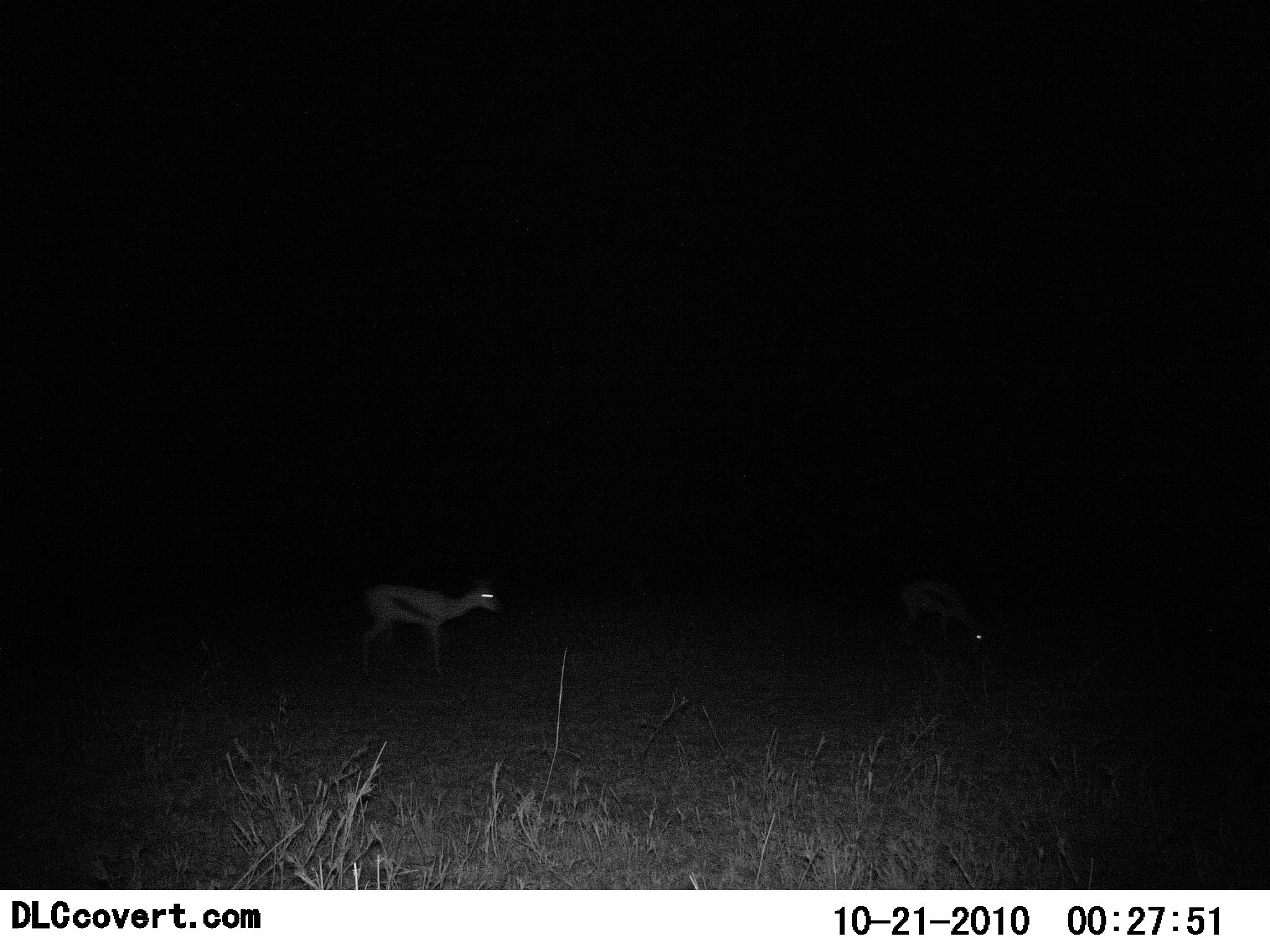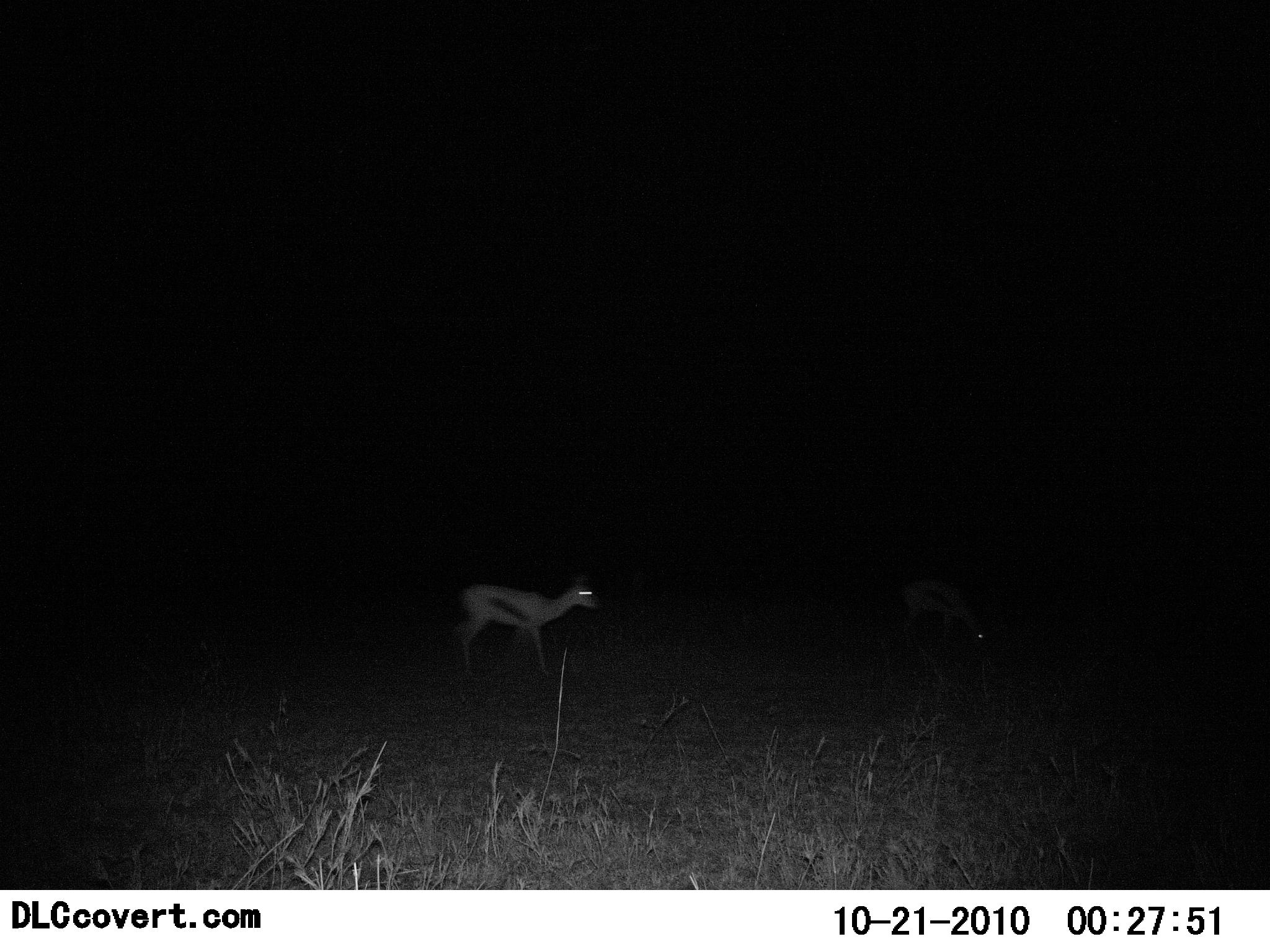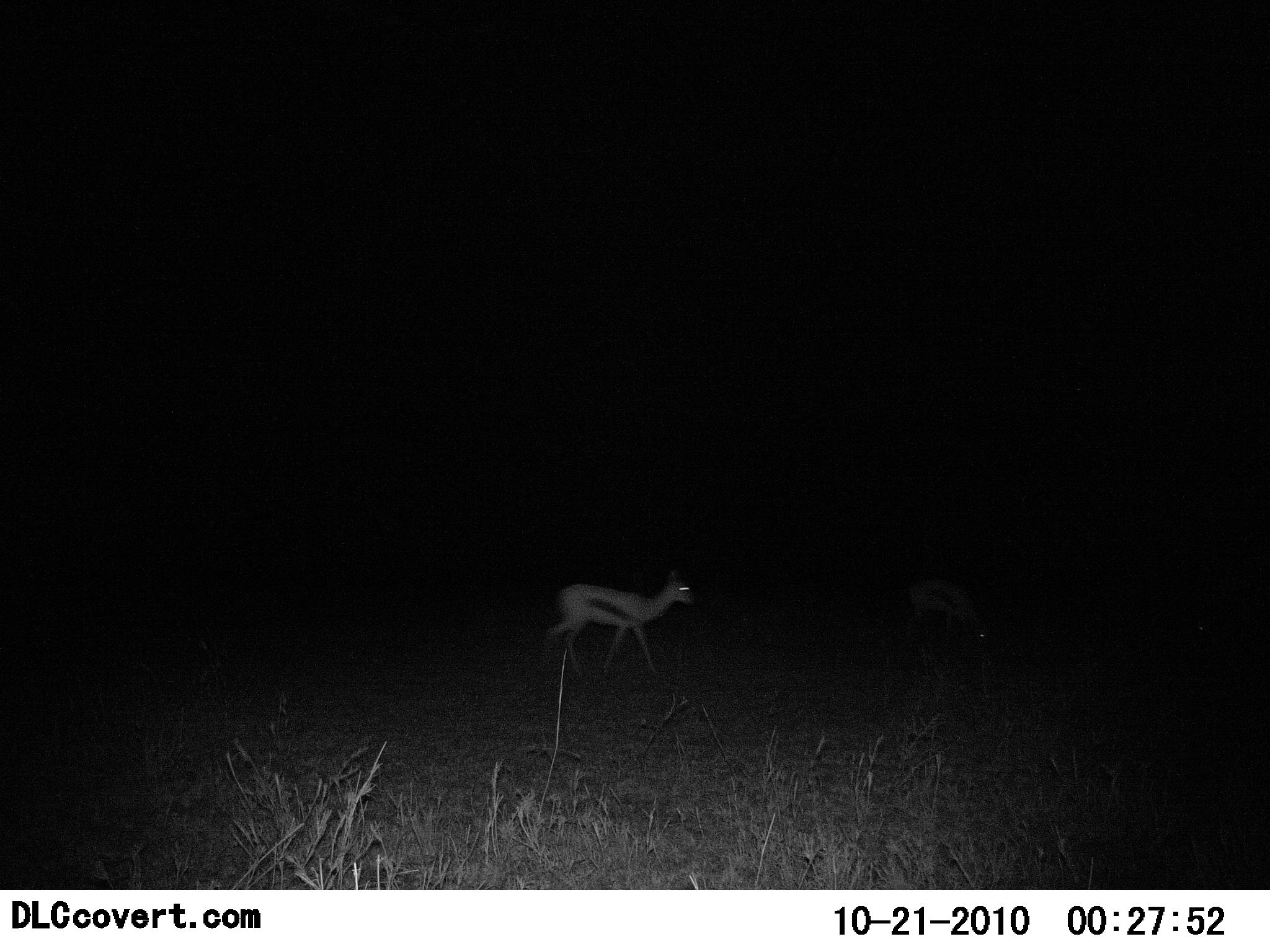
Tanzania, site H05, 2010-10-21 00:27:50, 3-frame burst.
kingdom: Animalia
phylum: Chordata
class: Mammalia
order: Artiodactyla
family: Bovidae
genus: Eudorcas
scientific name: Eudorcas thomsonii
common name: thomson's gazelle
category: gazellethomsons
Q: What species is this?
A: Gazellethomsons (thomson's gazelle) (Eudorcas thomsonii).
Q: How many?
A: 2.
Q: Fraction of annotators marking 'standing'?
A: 28%.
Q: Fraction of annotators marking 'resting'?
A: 0%.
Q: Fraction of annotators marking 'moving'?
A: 72%.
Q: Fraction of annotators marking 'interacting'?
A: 0%.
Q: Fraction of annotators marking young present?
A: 11%.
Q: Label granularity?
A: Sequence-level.